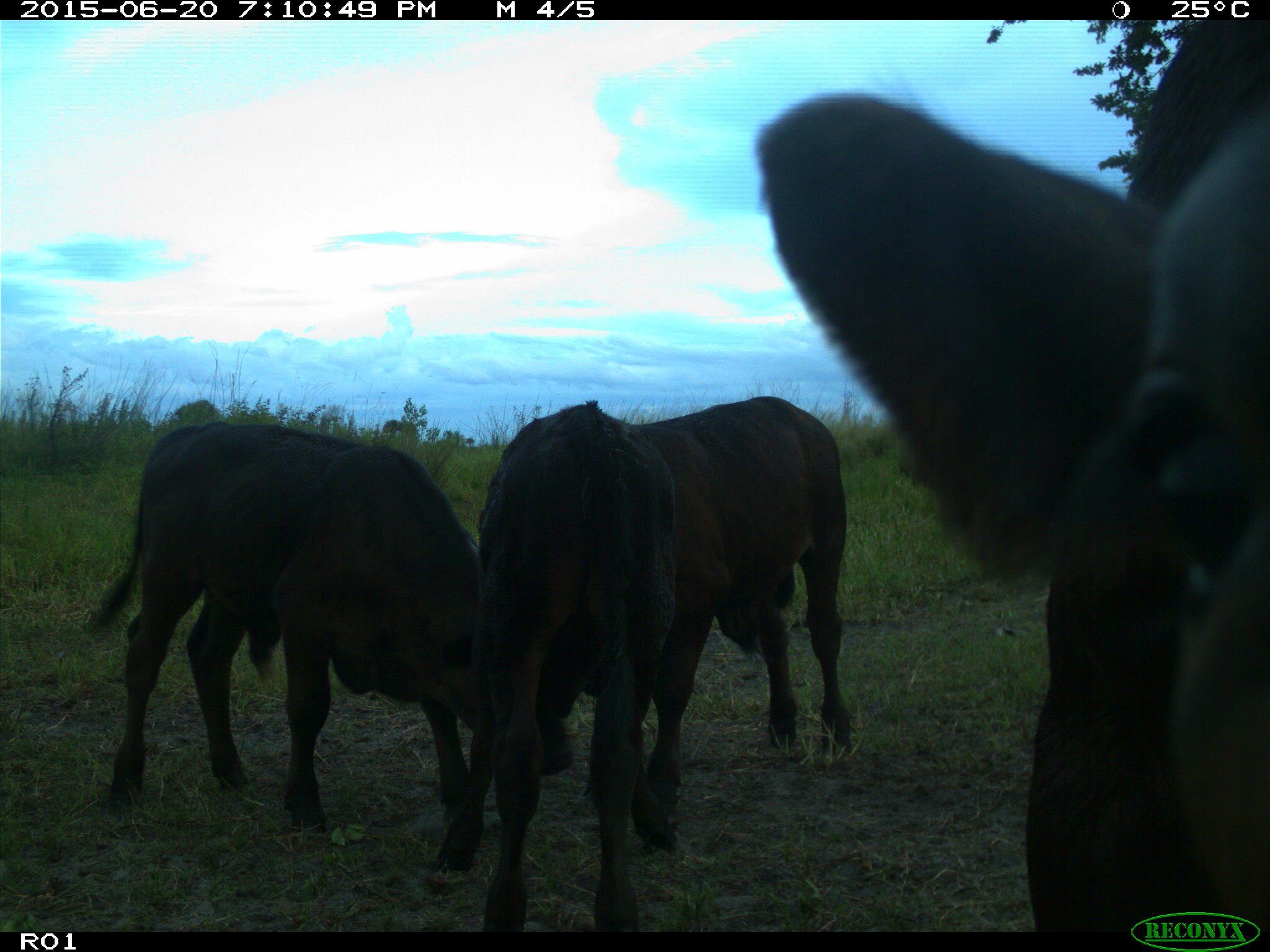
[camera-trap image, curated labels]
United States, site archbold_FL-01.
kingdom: Animalia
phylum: Chordata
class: Mammalia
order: Artiodactyla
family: Bovidae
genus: Bos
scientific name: Bos taurus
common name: domestic cow